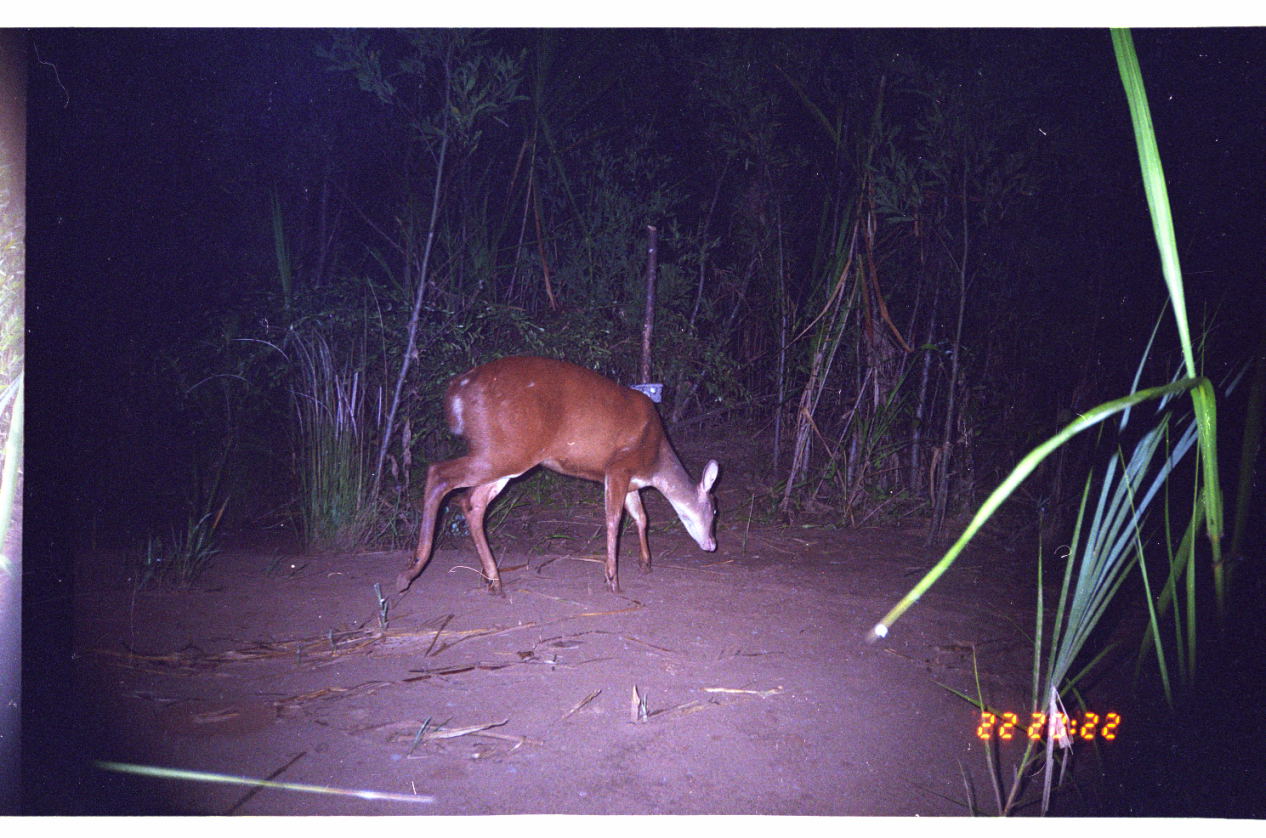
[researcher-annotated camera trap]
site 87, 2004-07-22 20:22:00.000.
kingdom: Animalia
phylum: Chordata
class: Mammalia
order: Artiodactyla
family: Cervidae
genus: Mazama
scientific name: Mazama americana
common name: red brocket